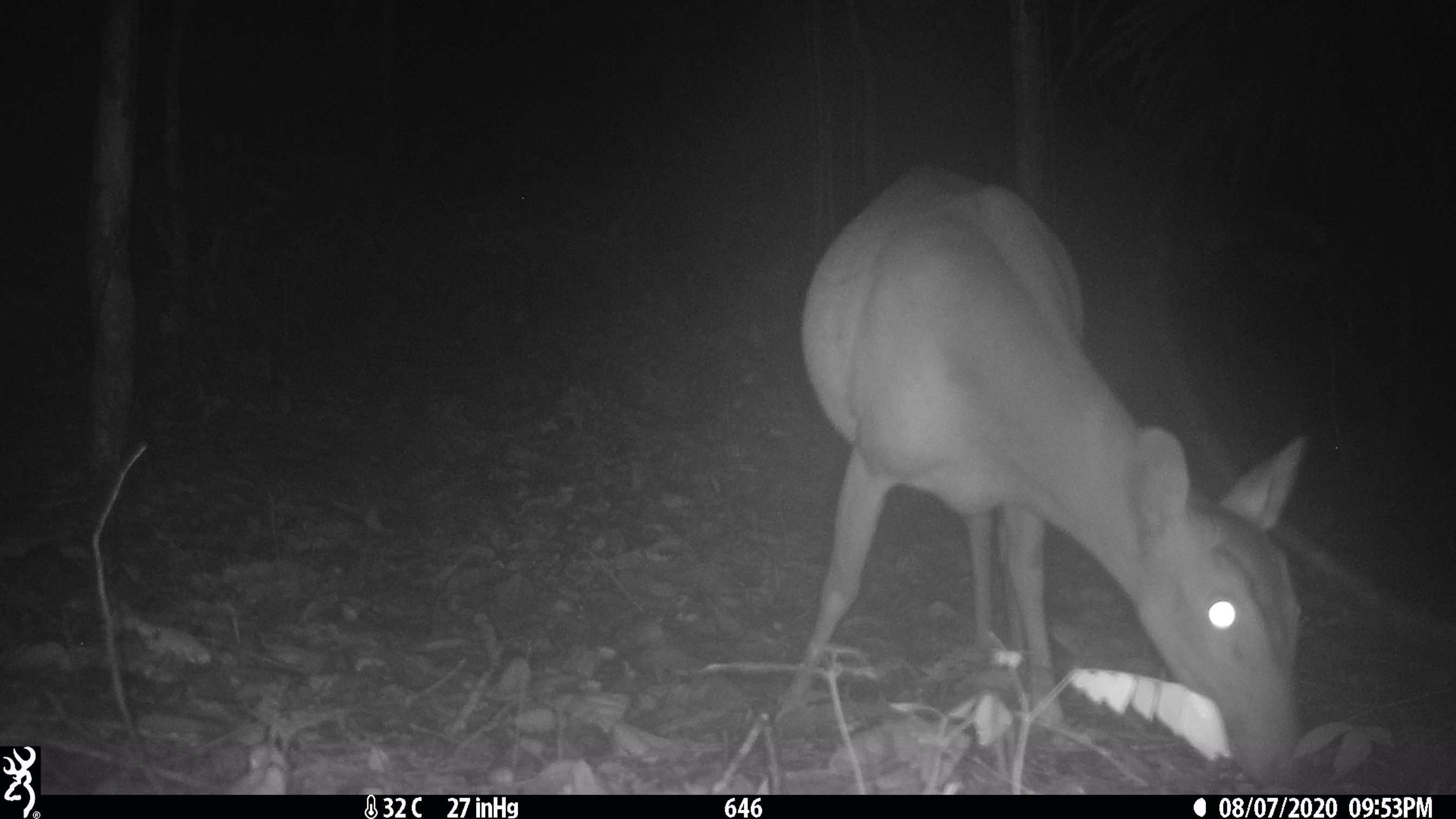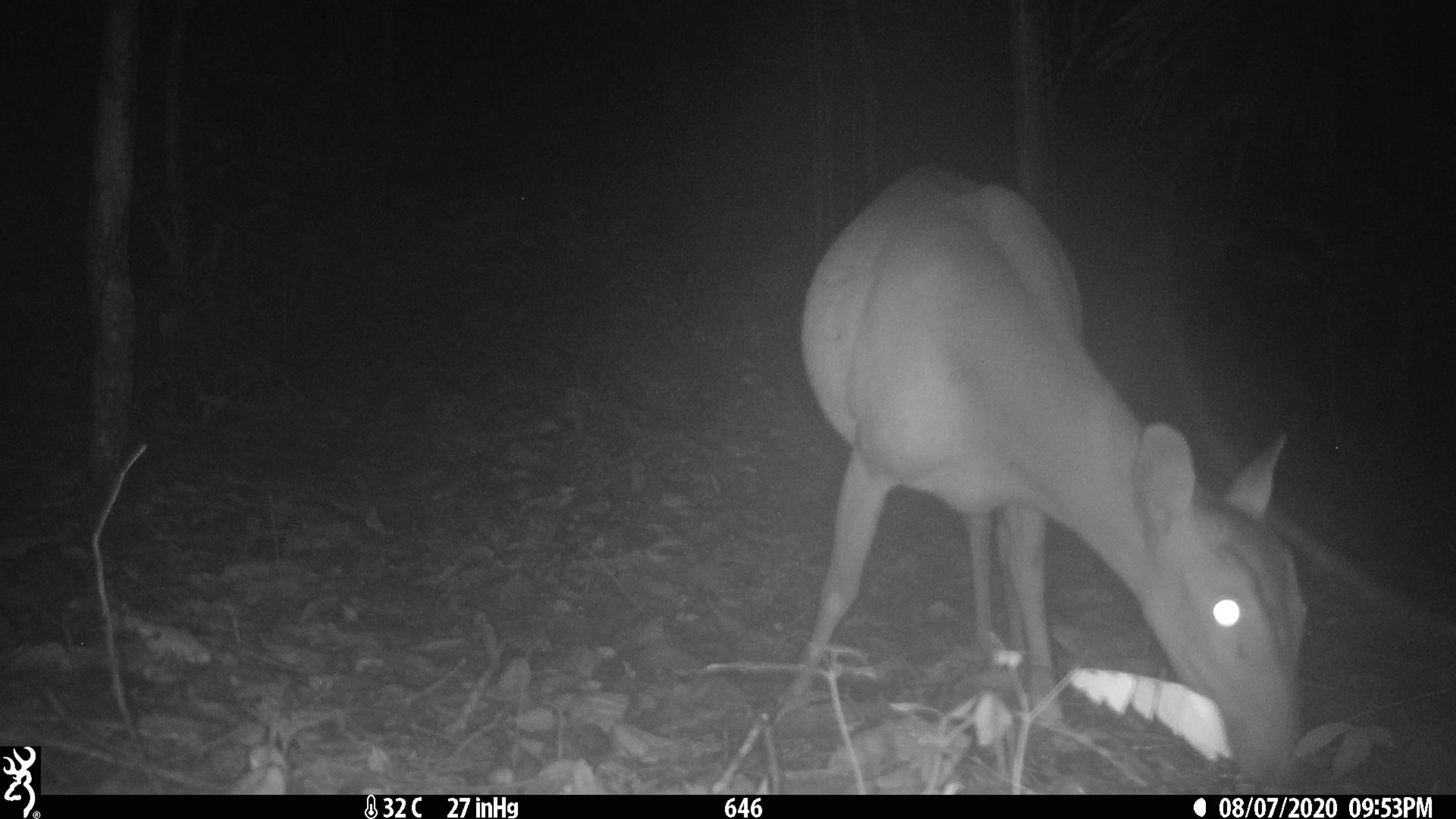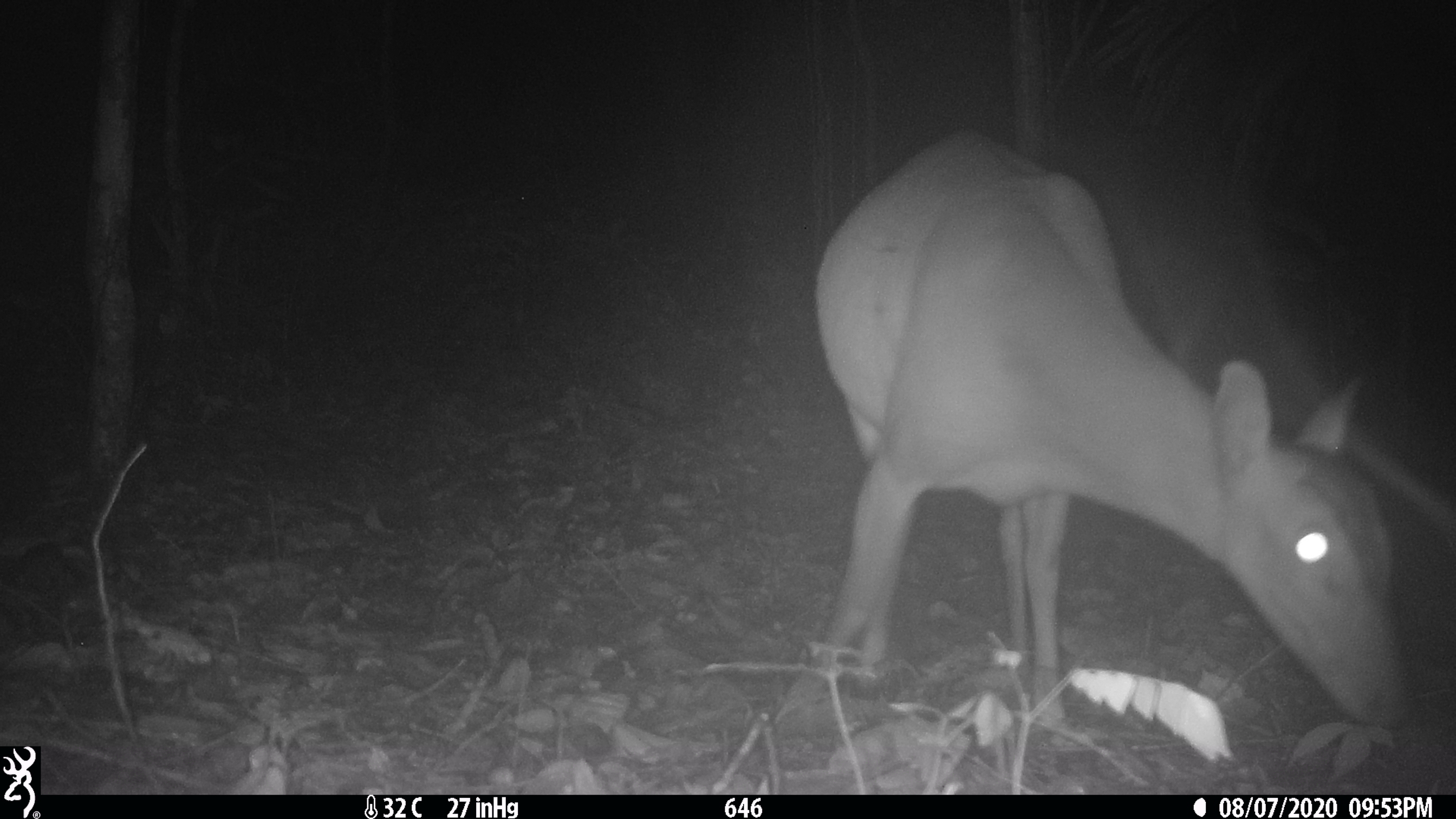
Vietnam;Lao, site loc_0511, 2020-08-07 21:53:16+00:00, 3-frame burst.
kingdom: Animalia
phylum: Chordata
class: Mammalia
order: Artiodactyla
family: Cervidae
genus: Muntiacus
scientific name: Muntiacus vuquangensis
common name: large-antlered muntjac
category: large antlered muntjac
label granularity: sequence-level